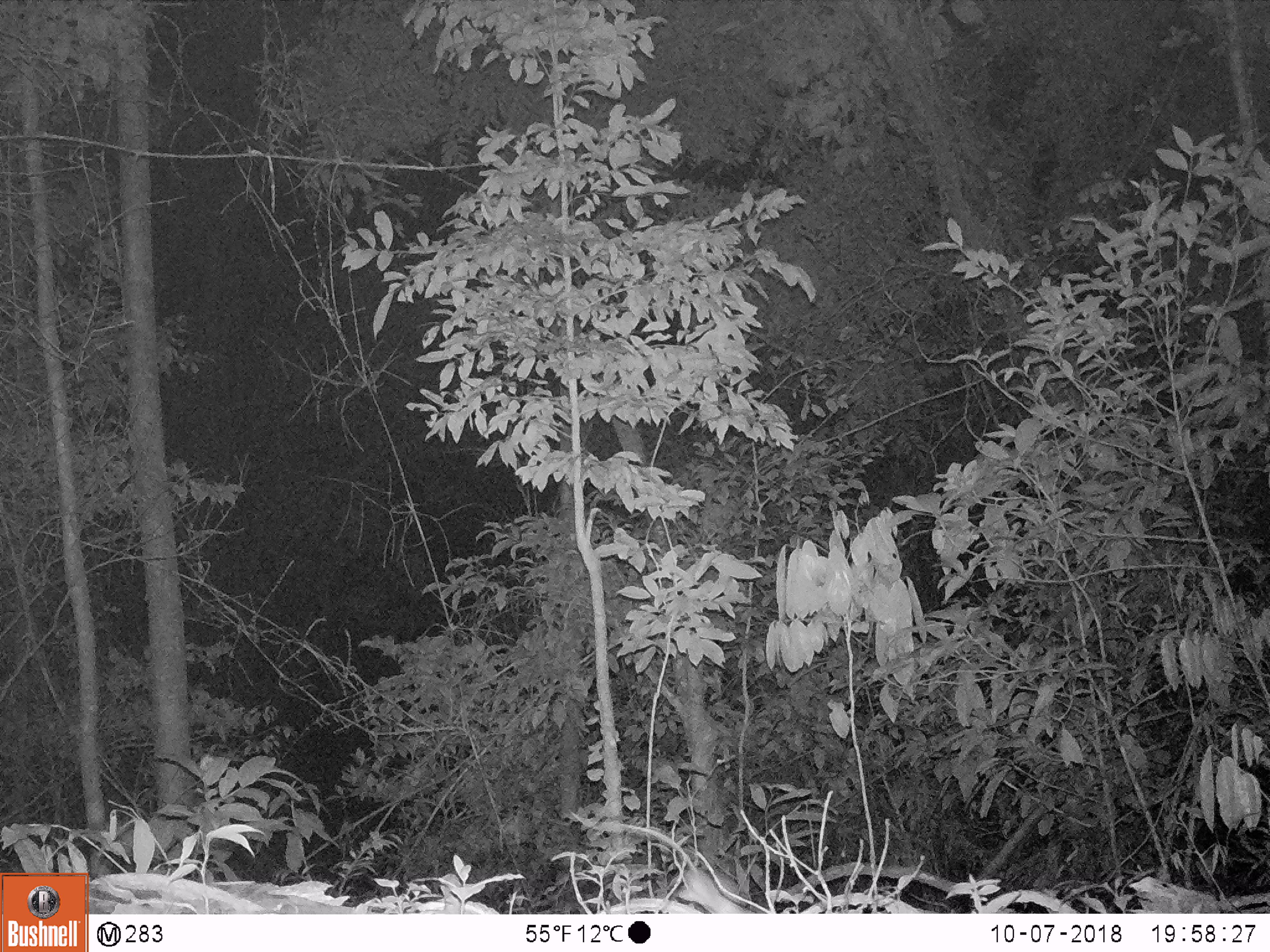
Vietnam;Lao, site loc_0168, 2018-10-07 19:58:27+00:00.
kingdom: Animalia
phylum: Chordata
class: Mammalia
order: Rodentia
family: Muridae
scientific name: Muridae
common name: old-world mice and rats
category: unidentified murid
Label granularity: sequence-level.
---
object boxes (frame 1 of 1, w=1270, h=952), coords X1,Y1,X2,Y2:
unidentified murid: 562,807,757,913